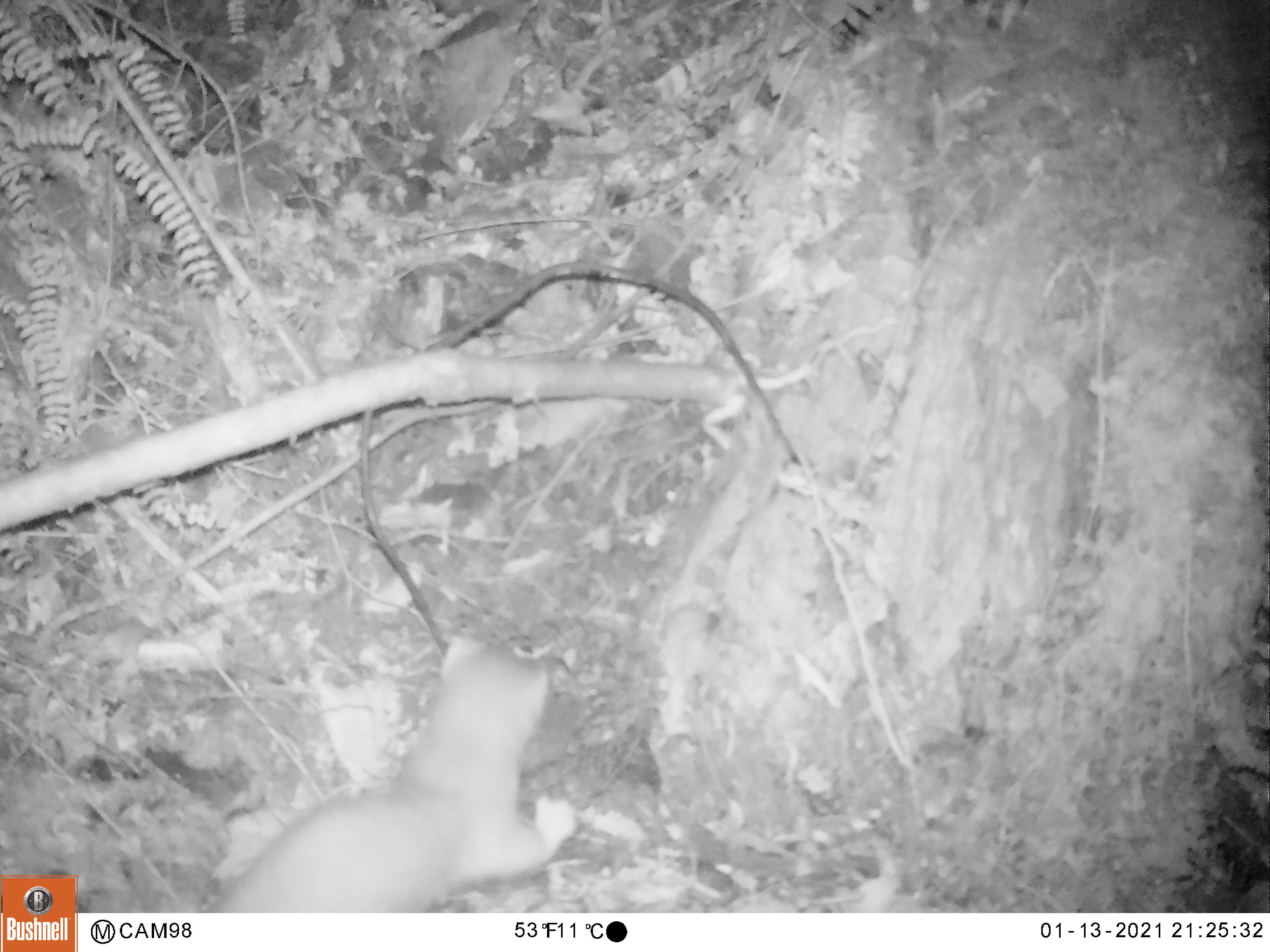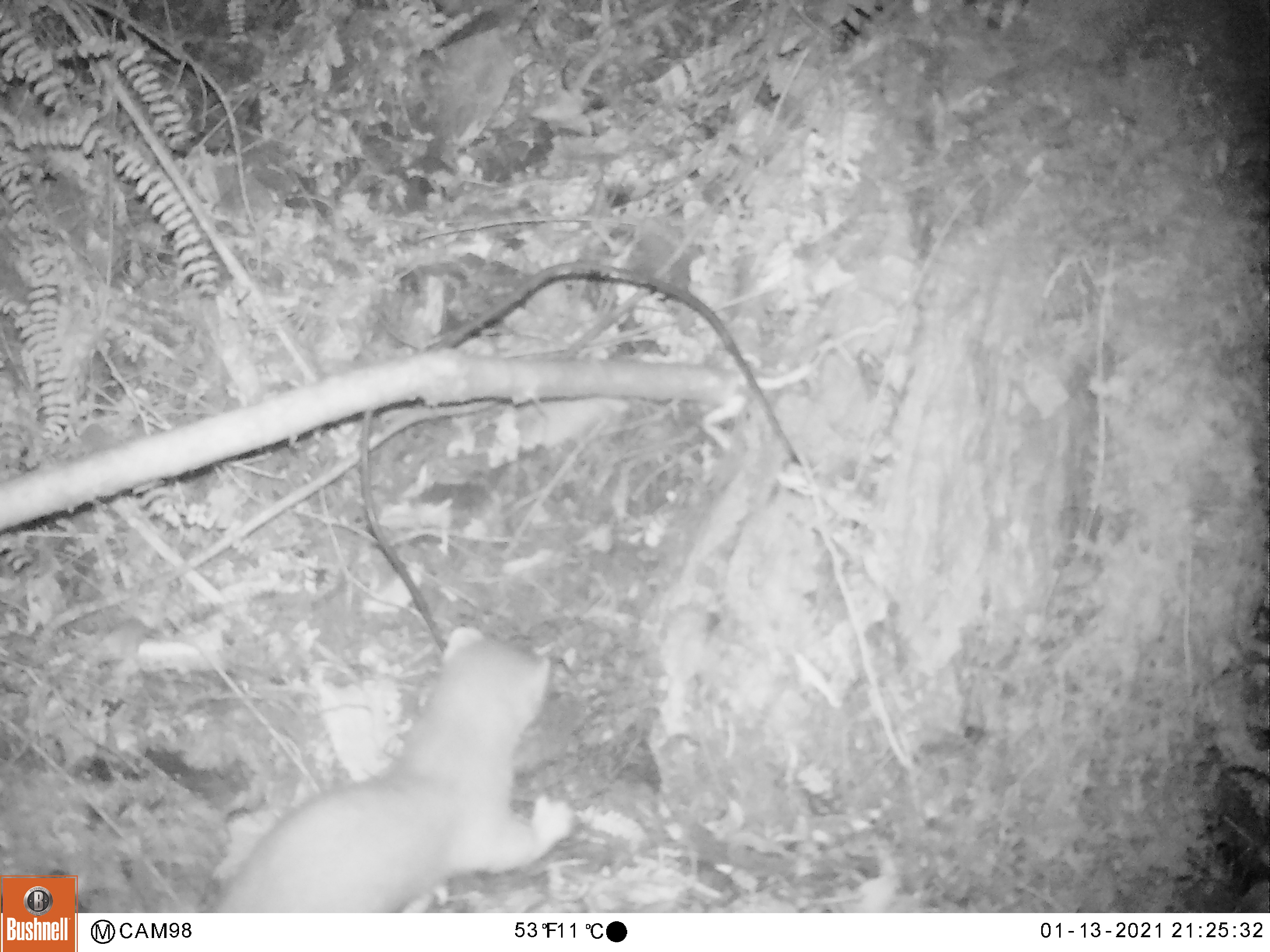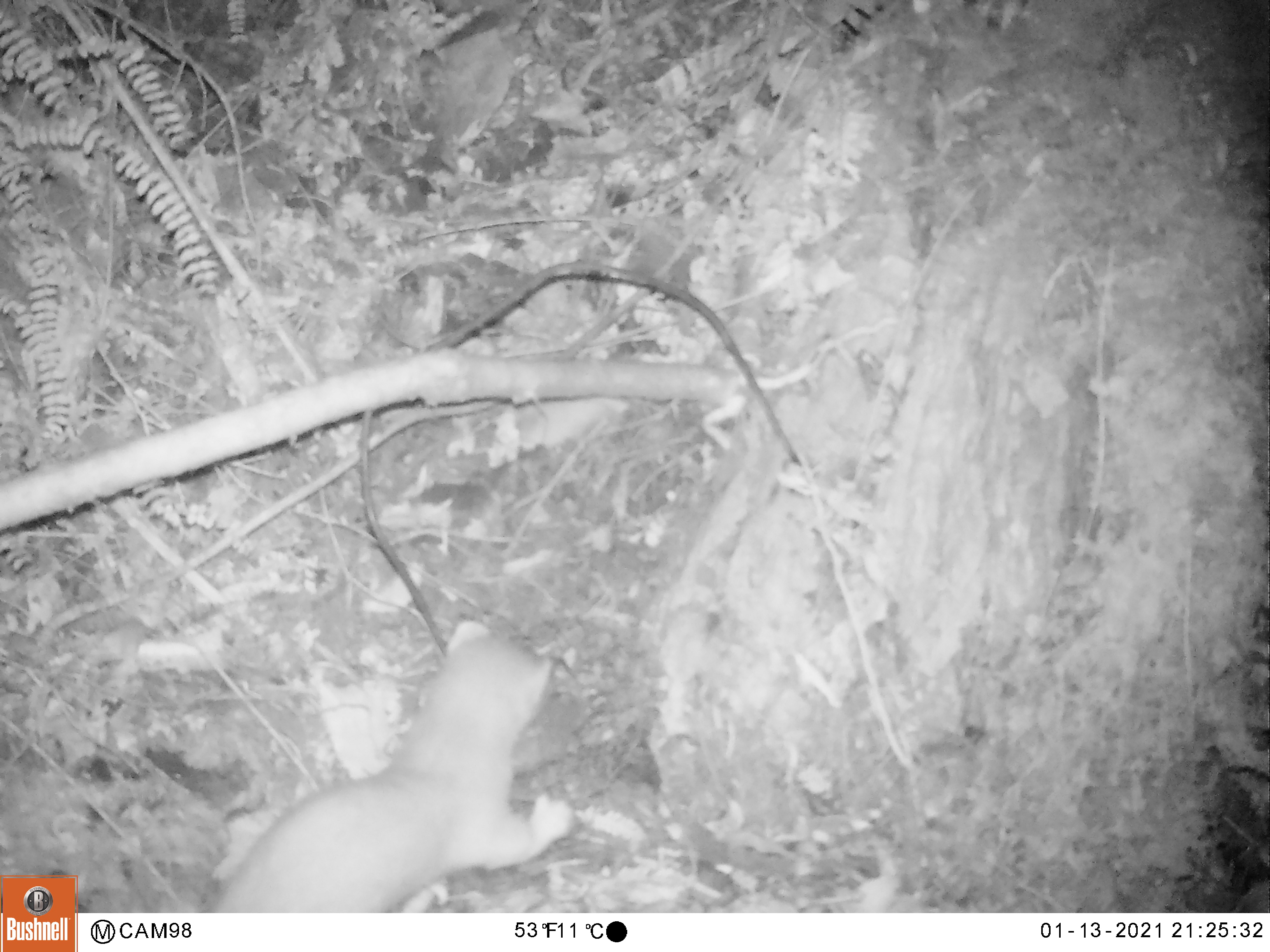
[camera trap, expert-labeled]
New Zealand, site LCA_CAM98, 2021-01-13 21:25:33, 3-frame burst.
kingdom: Animalia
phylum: Chordata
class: Mammalia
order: Carnivora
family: Mustelidae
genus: Mustela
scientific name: Mustela erminea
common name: stoat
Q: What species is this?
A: Stoat (Mustela erminea).